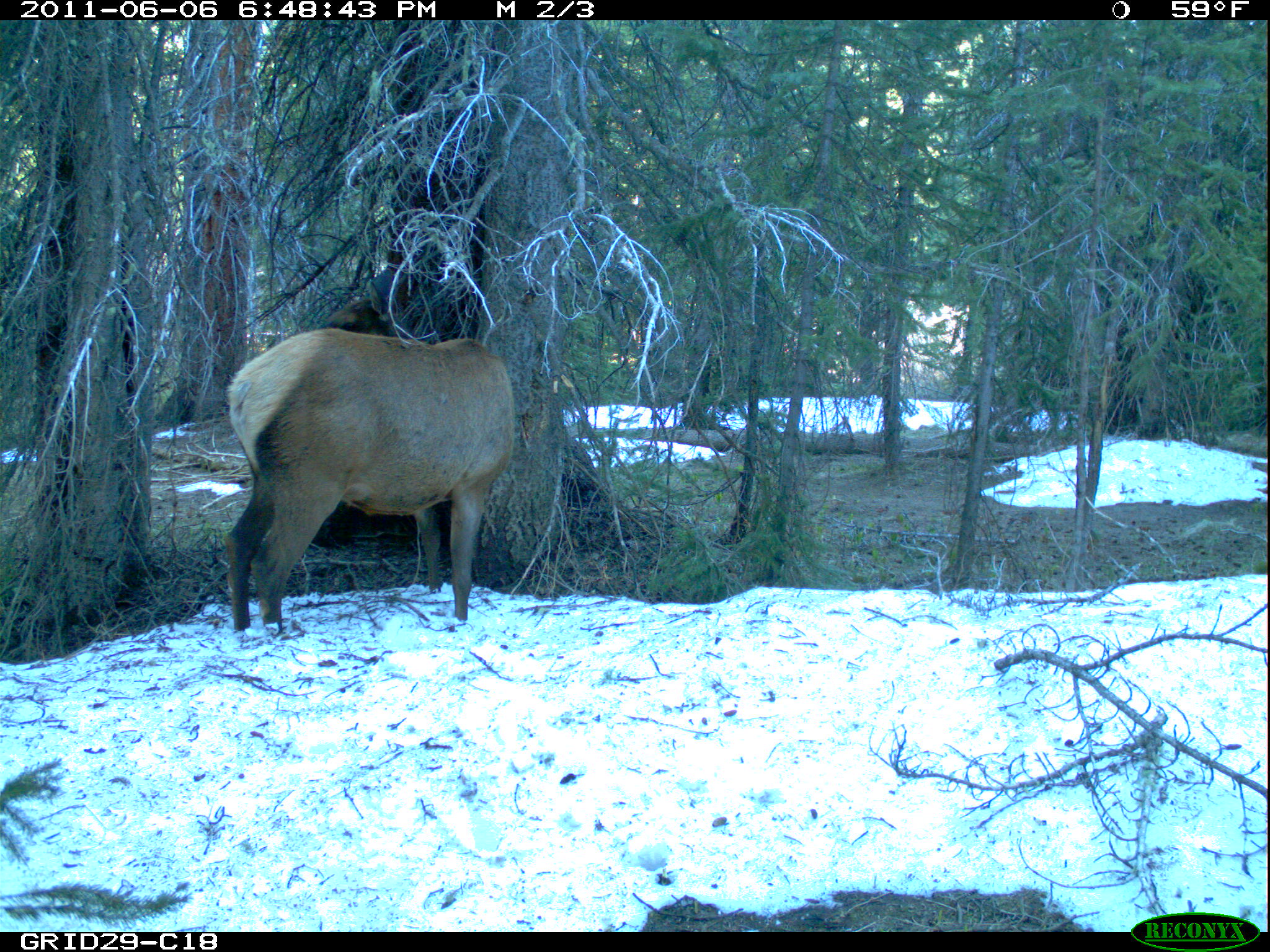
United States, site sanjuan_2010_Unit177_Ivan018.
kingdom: Animalia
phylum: Chordata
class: Mammalia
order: Artiodactyla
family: Cervidae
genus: Cervus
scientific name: Cervus elaphus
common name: red deer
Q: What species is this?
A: Cervus elaphus (red deer).